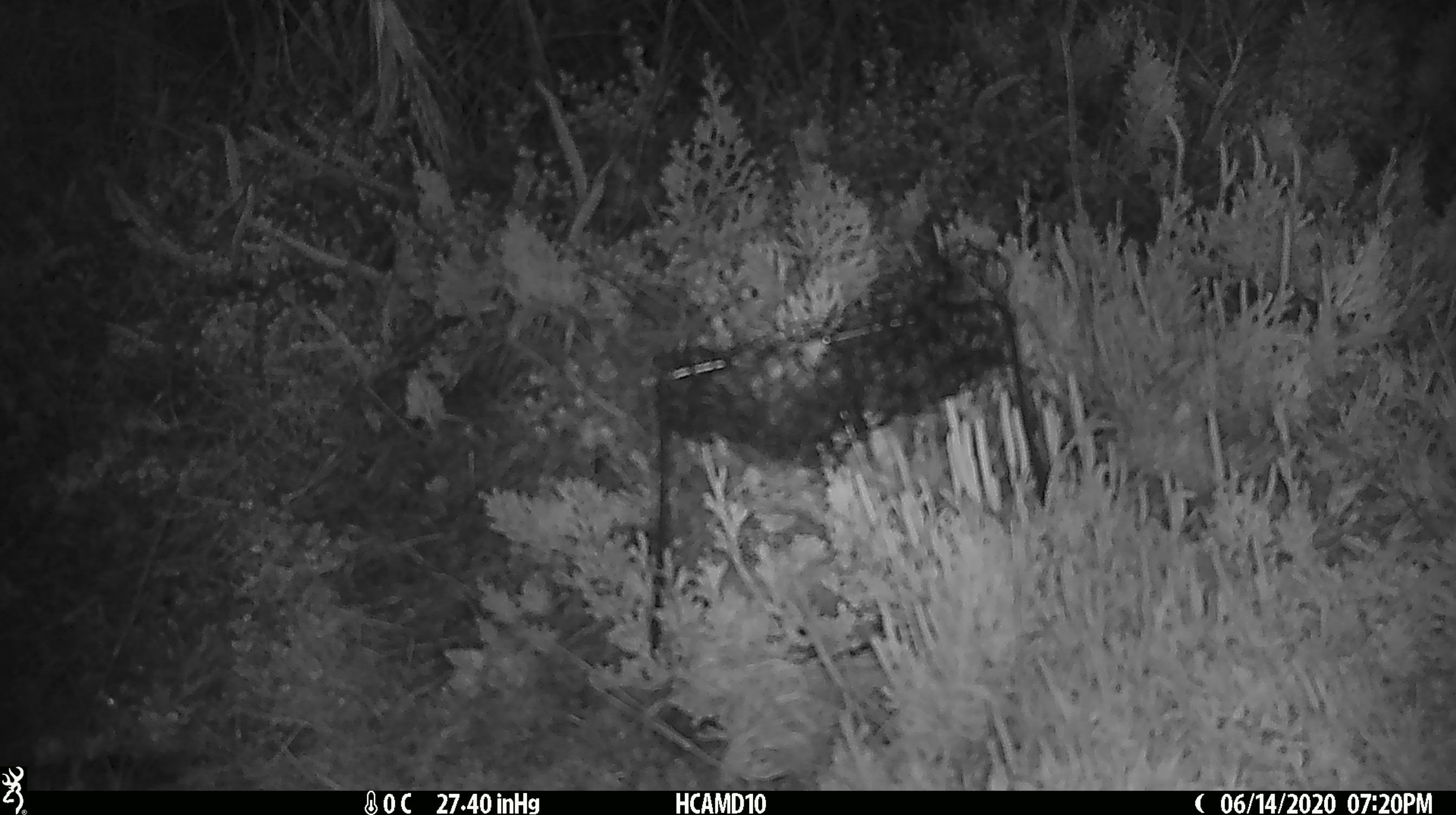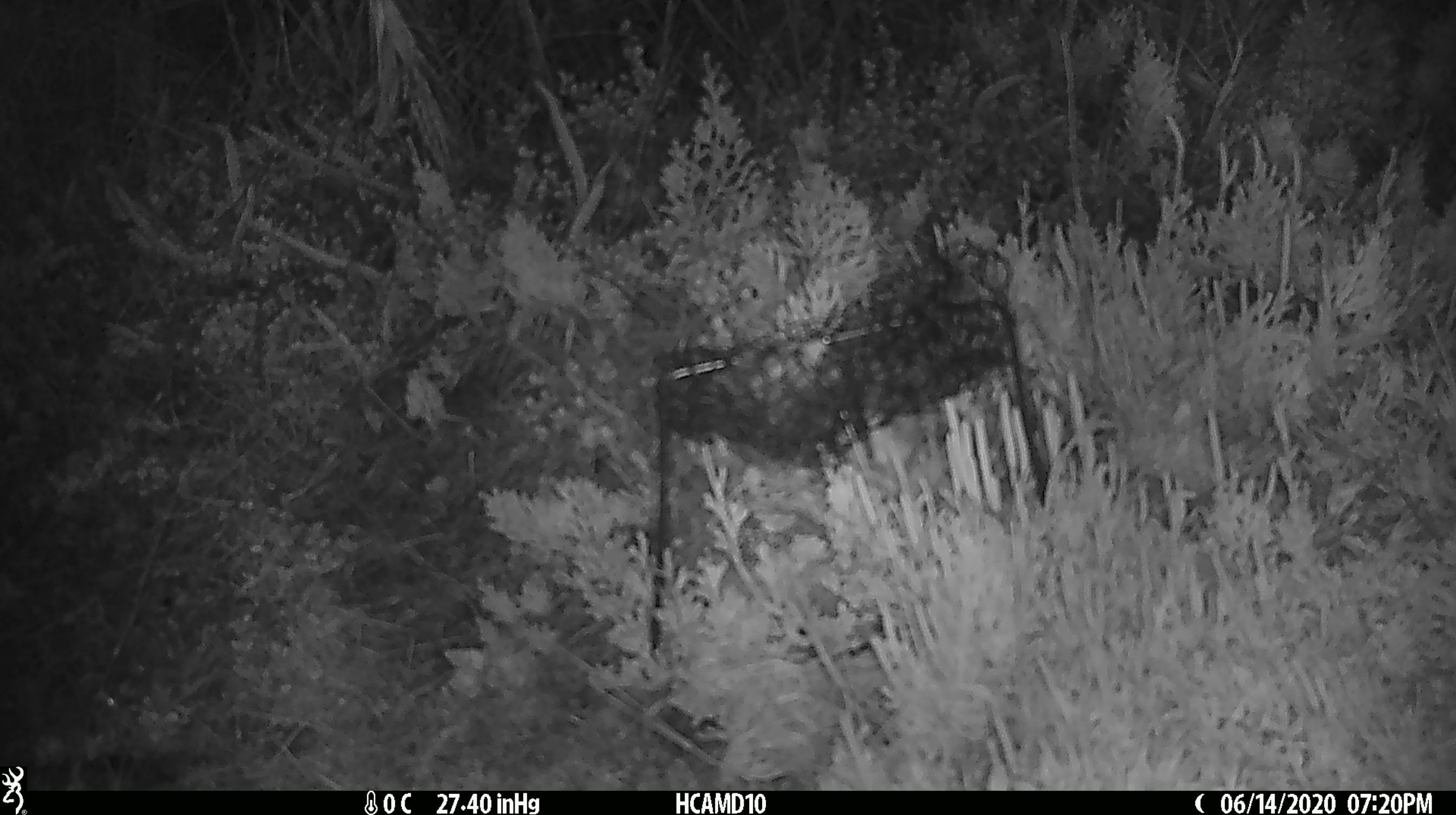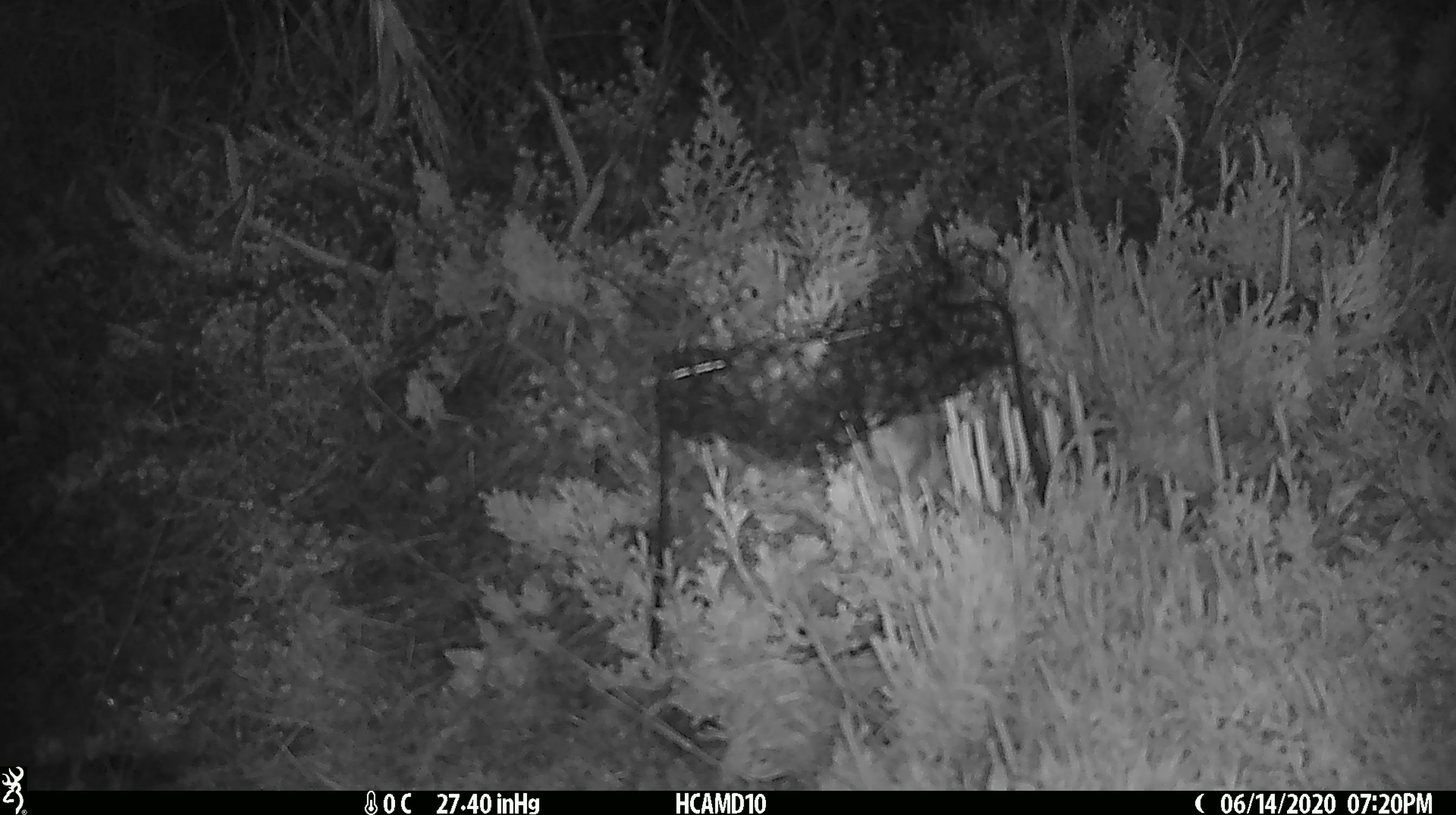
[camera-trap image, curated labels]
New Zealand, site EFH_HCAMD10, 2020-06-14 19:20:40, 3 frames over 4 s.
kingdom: Animalia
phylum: Chordata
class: Mammalia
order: Rodentia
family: Muridae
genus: Mus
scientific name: Mus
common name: mouse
Mouse (Mus).